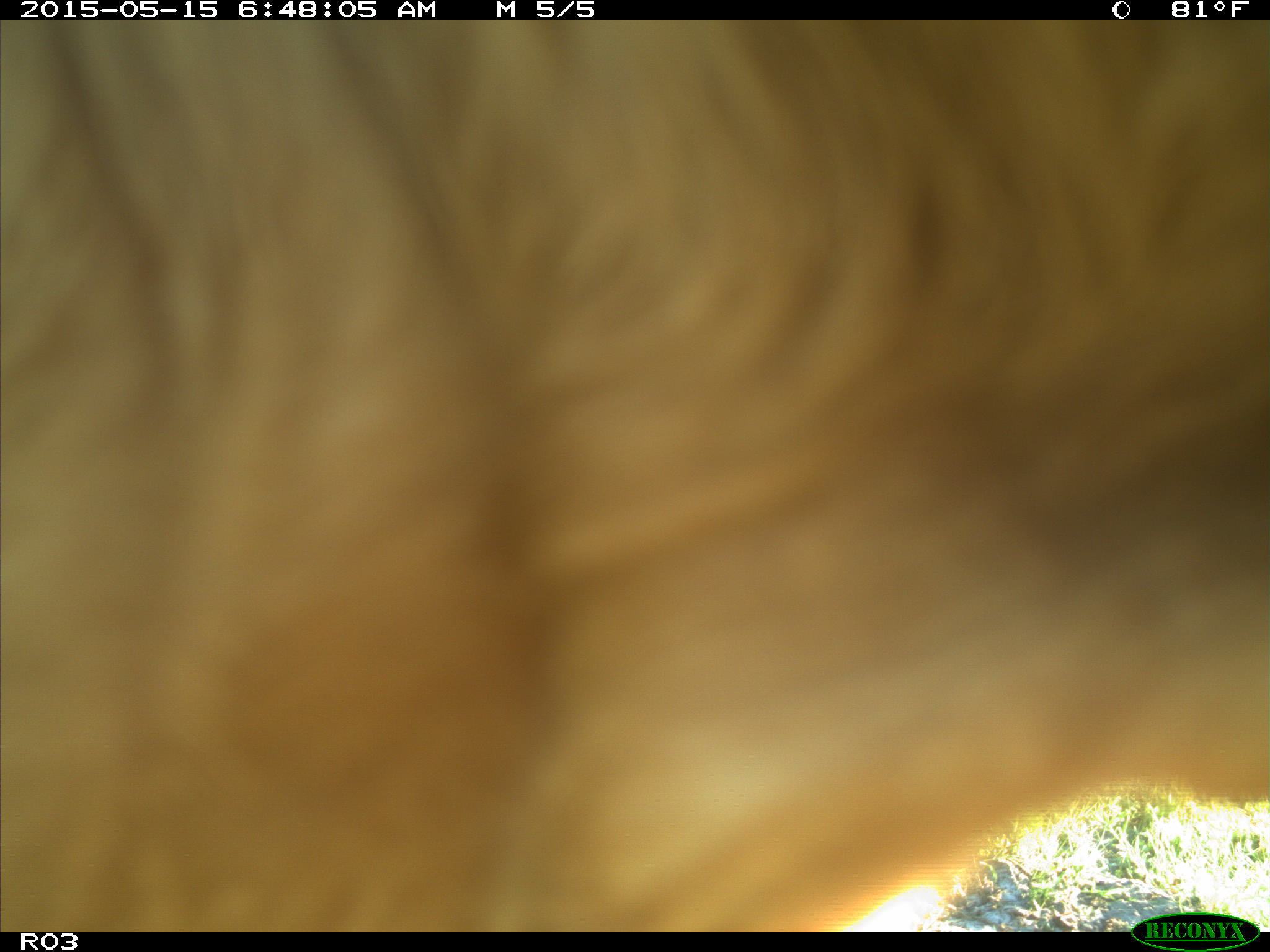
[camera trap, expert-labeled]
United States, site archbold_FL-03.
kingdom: Animalia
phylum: Chordata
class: Mammalia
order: Artiodactyla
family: Bovidae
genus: Bos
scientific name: Bos taurus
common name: domestic cow